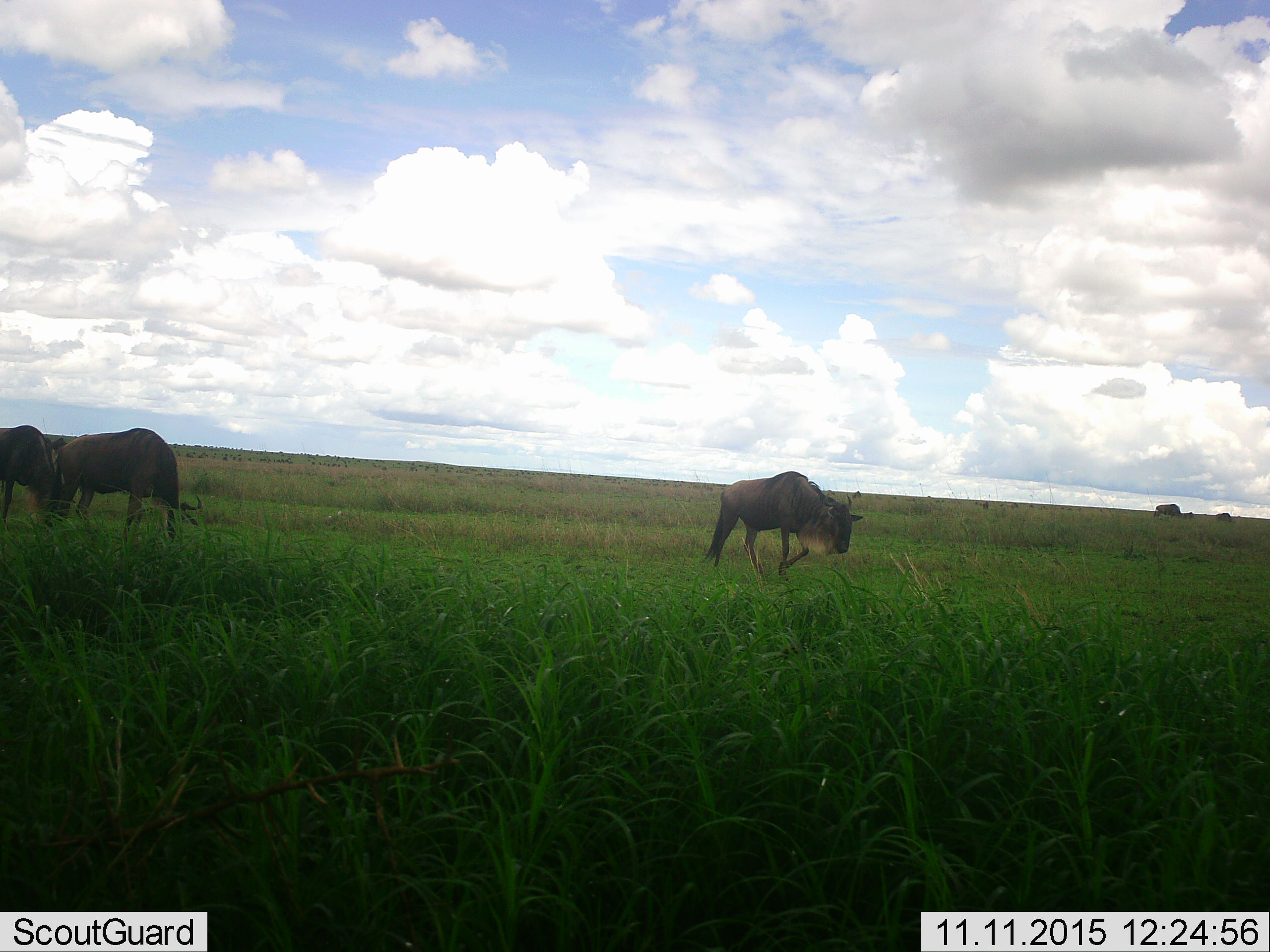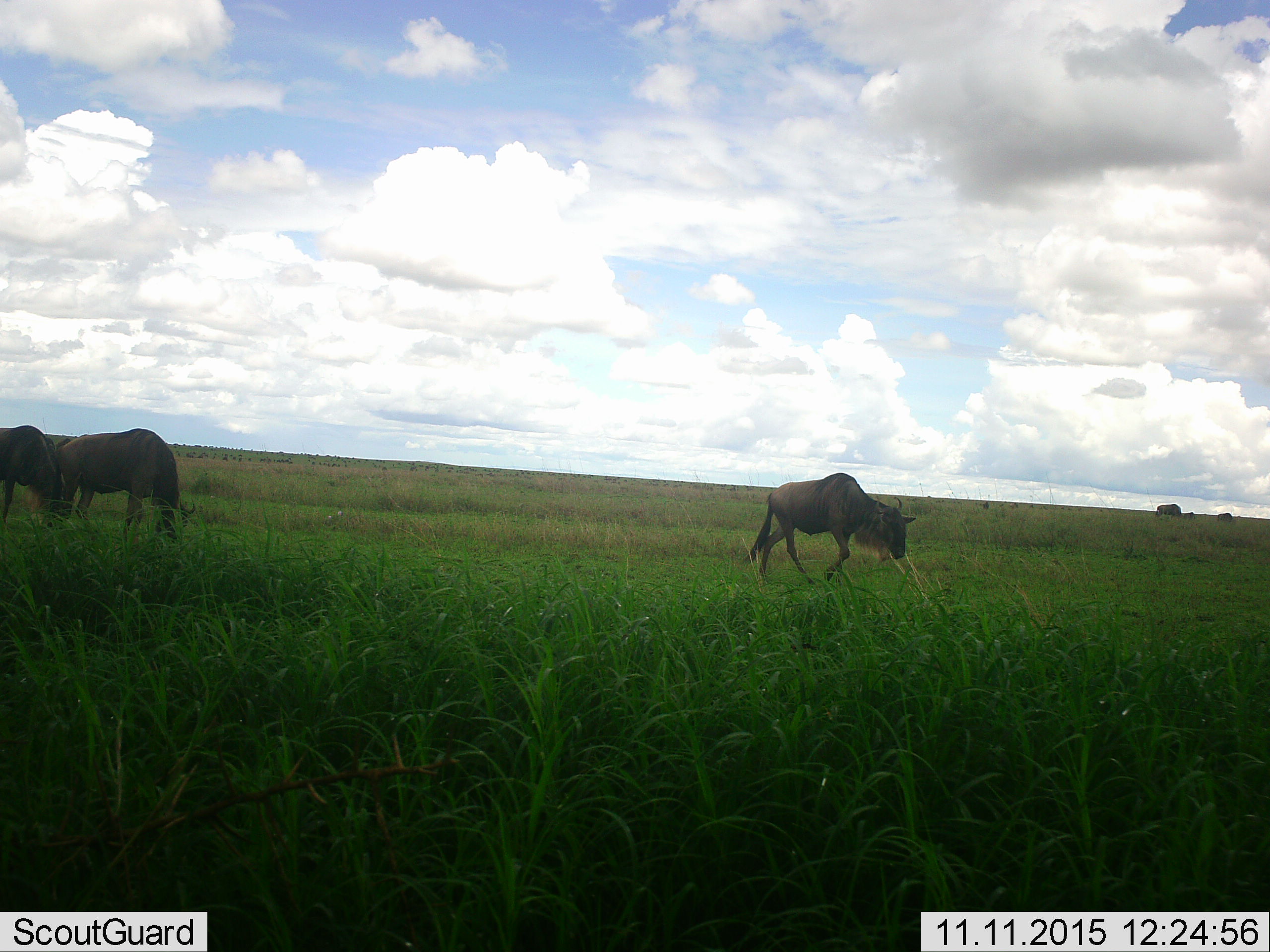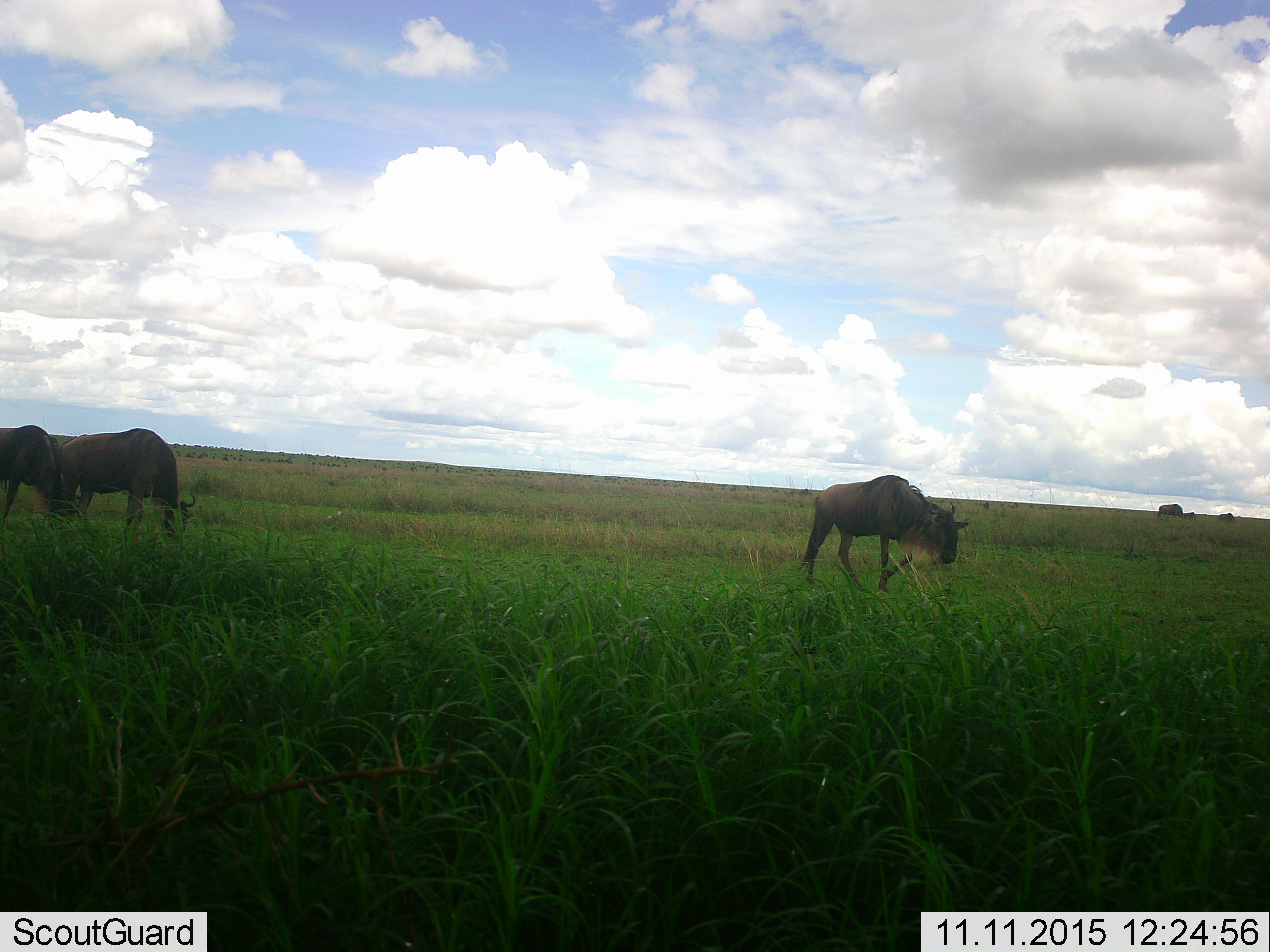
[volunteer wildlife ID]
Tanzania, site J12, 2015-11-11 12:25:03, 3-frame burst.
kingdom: Animalia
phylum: Chordata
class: Mammalia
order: Artiodactyla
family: Bovidae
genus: Connochaetes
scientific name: Connochaetes taurinus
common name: blue wildebeest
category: wildebeest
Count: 11-50.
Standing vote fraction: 30%.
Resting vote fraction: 0%.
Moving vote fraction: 100%.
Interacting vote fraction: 0%.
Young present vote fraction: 0%.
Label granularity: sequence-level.